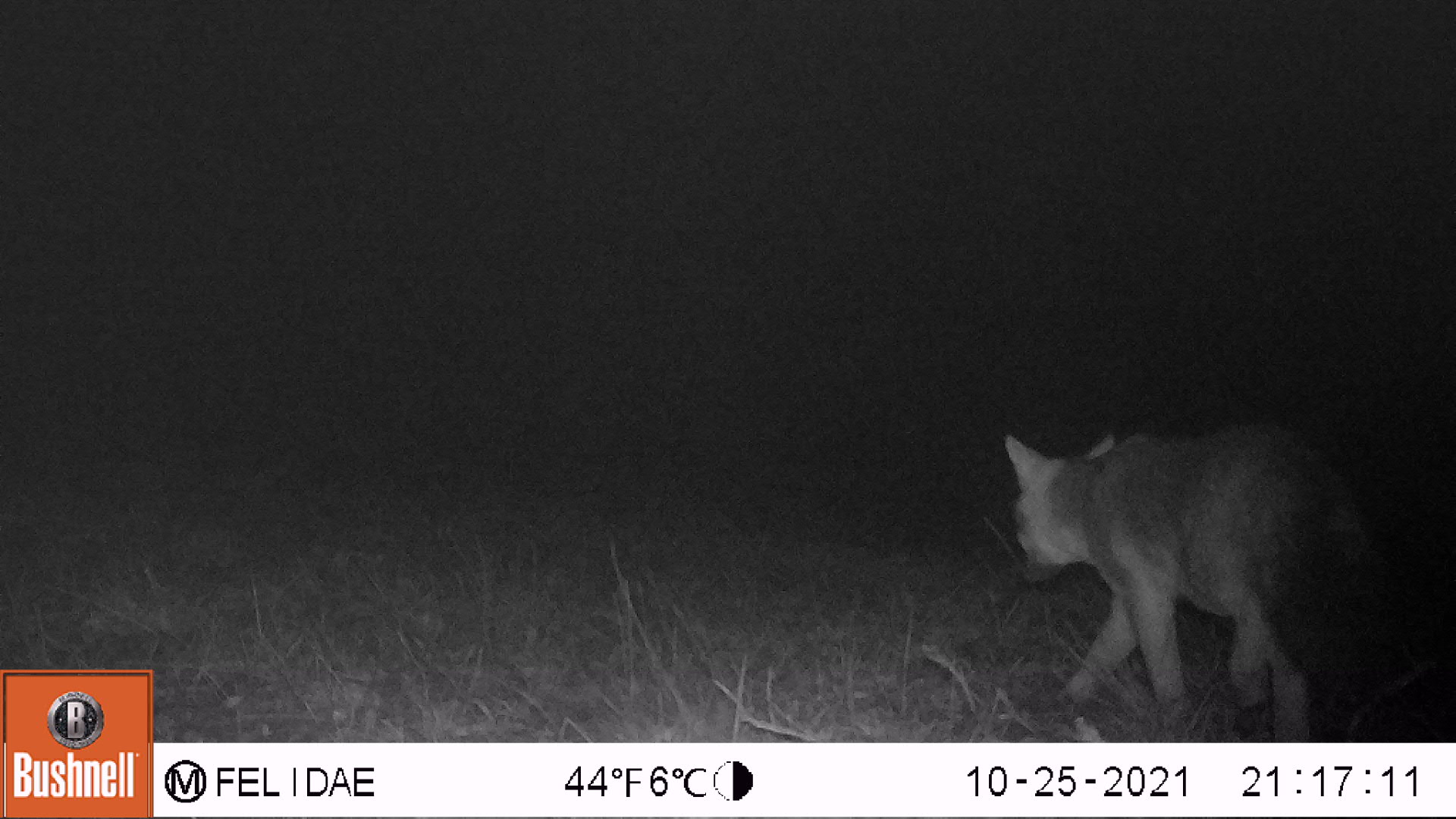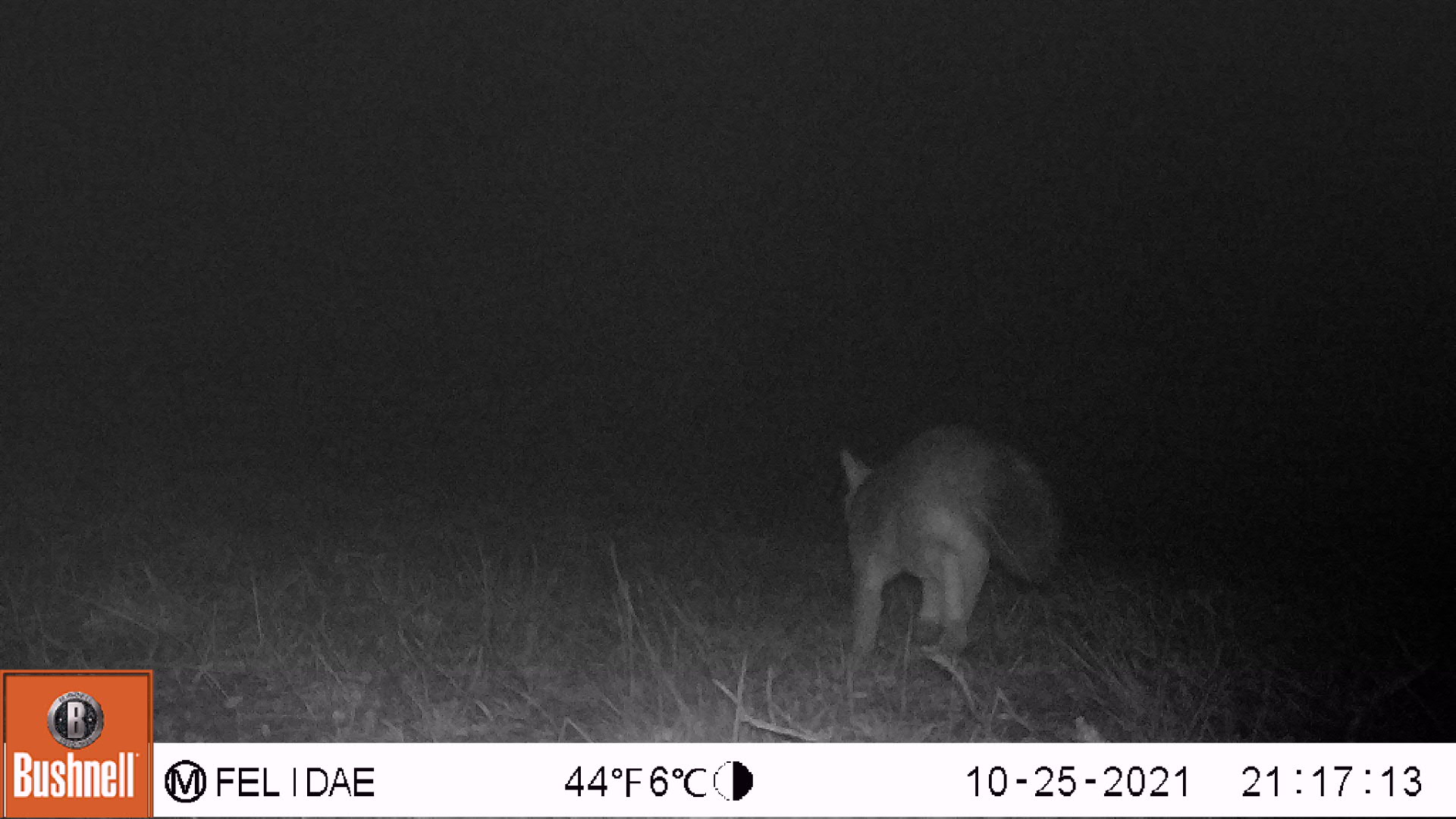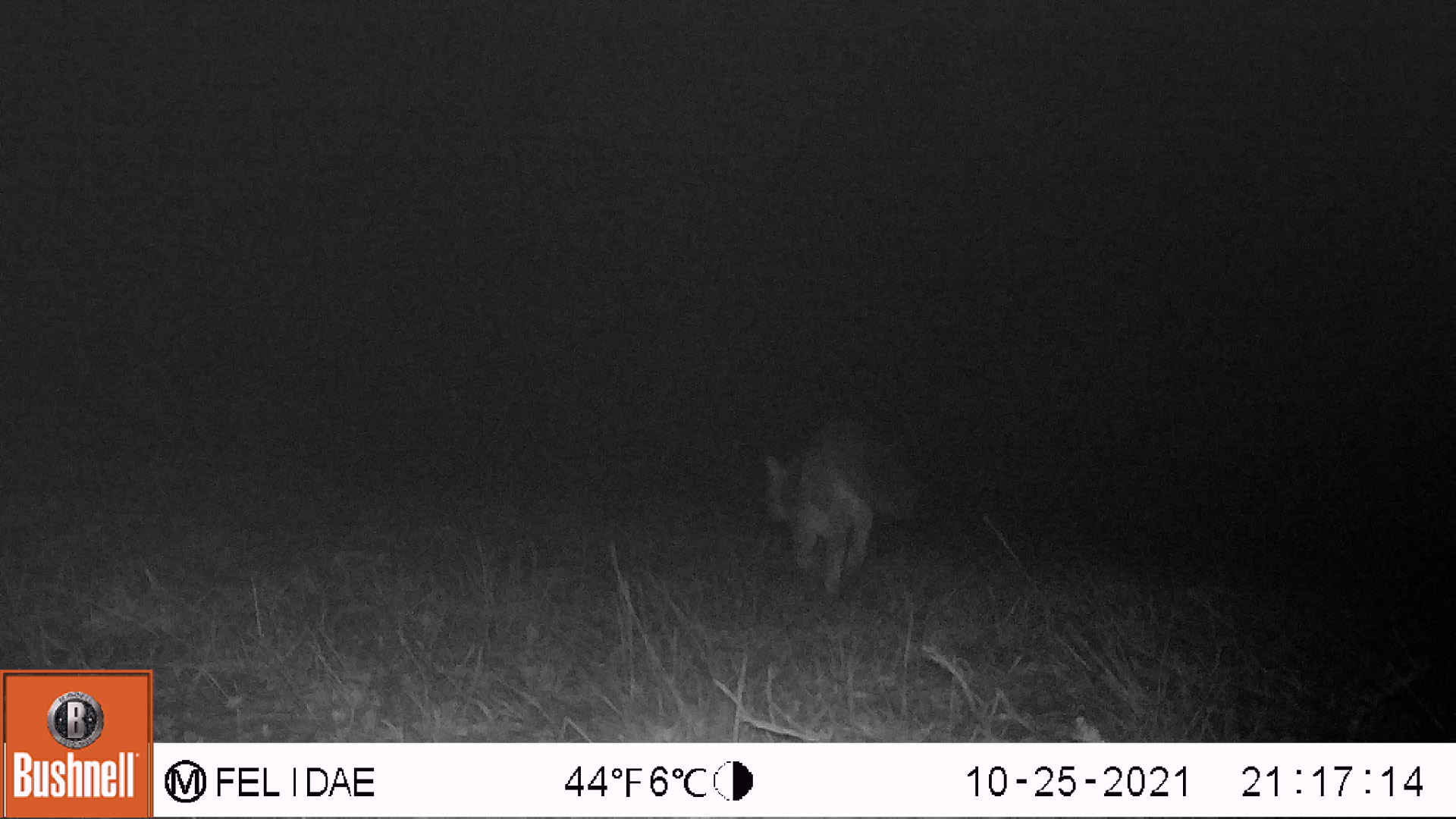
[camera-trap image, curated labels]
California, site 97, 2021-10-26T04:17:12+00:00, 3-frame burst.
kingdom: Animalia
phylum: Chordata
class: Mammalia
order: Carnivora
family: Canidae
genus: Urocyon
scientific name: Urocyon cinereoargenteus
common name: gray fox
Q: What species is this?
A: Gray fox (Urocyon cinereoargenteus).